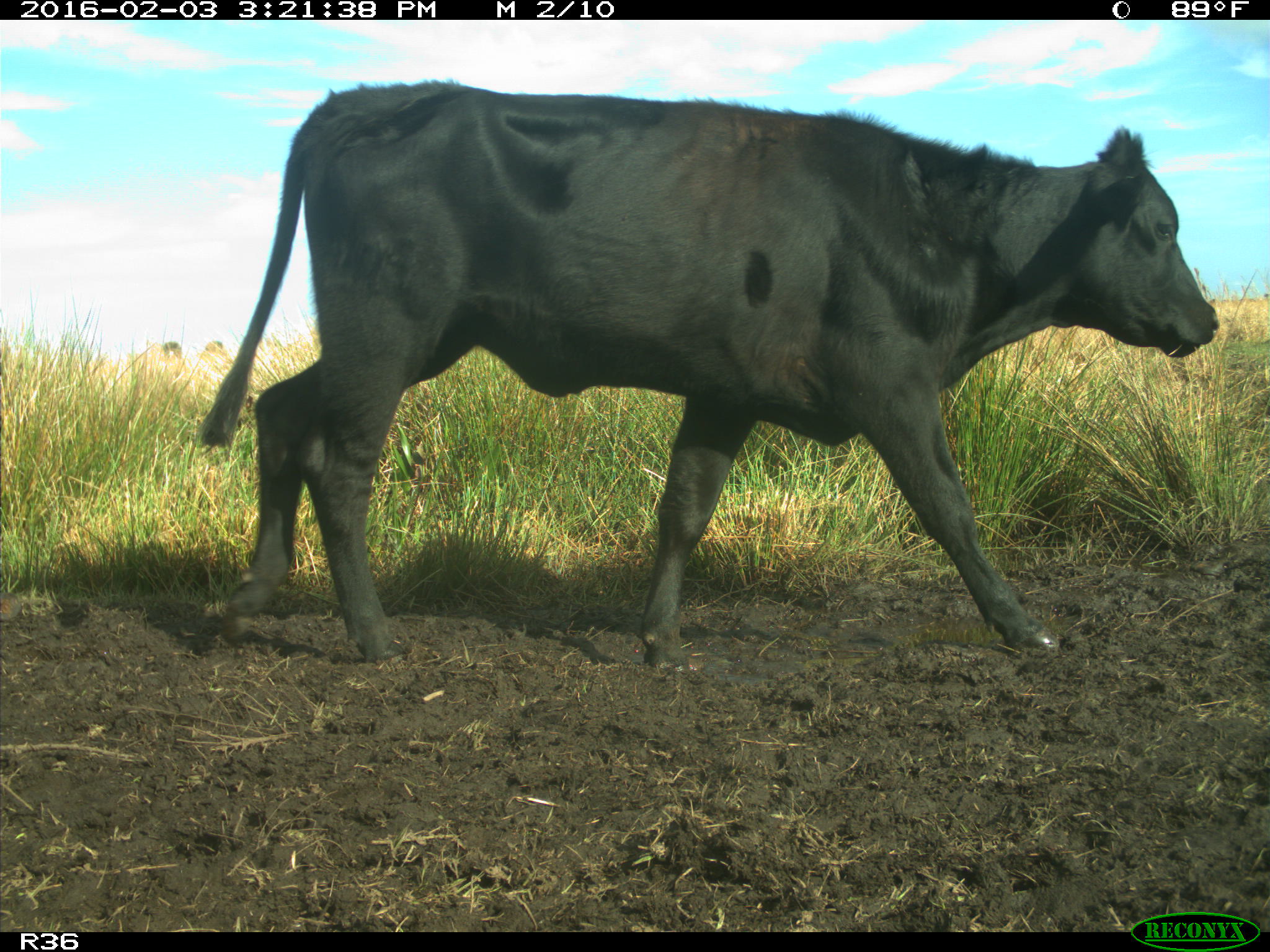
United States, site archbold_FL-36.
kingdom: Animalia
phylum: Chordata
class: Mammalia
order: Artiodactyla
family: Bovidae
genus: Bos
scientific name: Bos taurus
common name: domestic cow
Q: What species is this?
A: Bos taurus (domestic cow).